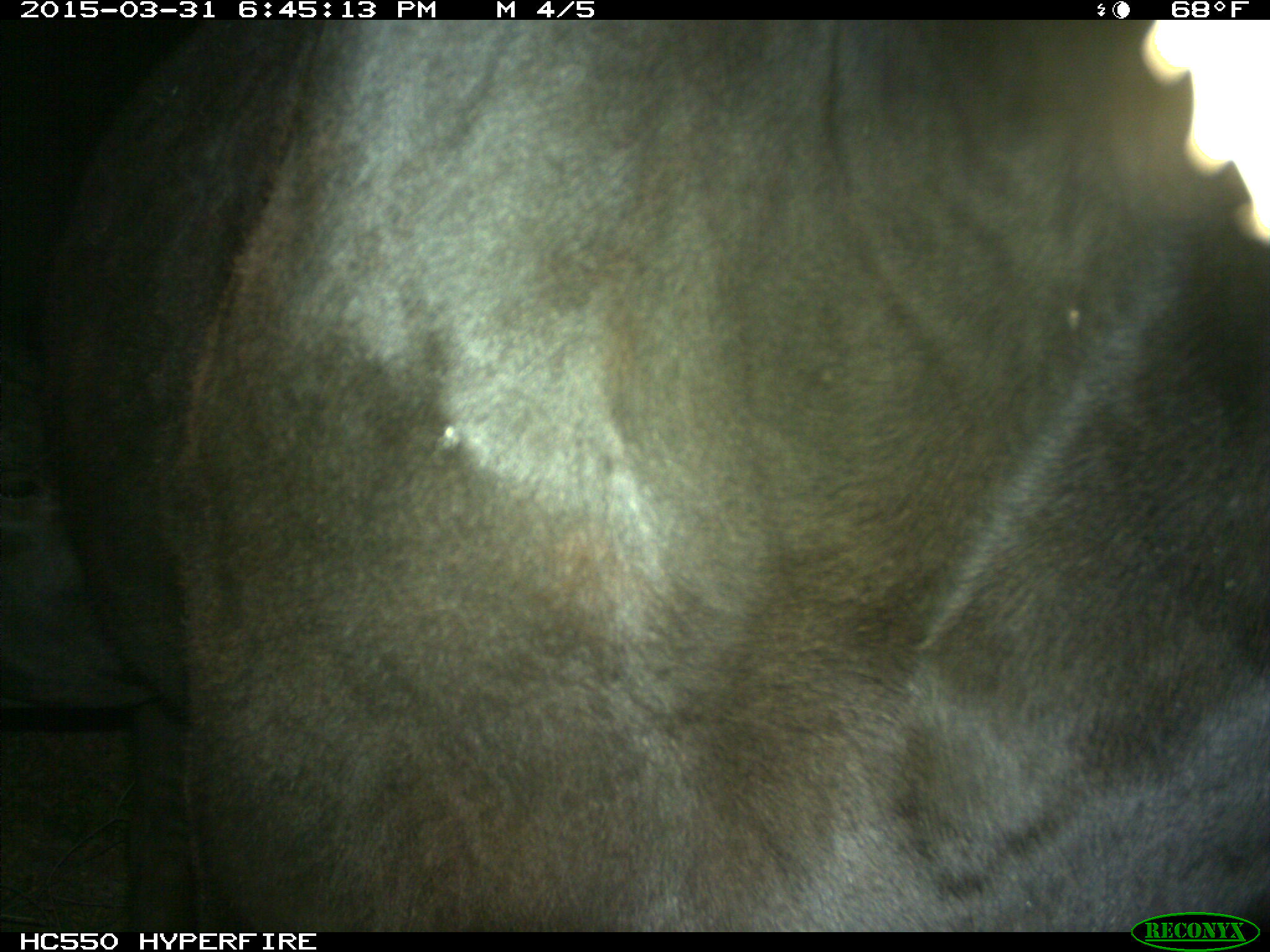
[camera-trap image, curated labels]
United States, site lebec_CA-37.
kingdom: Animalia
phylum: Chordata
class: Mammalia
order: Artiodactyla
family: Bovidae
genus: Bos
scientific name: Bos taurus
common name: domestic cow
Bos taurus (domestic cow).